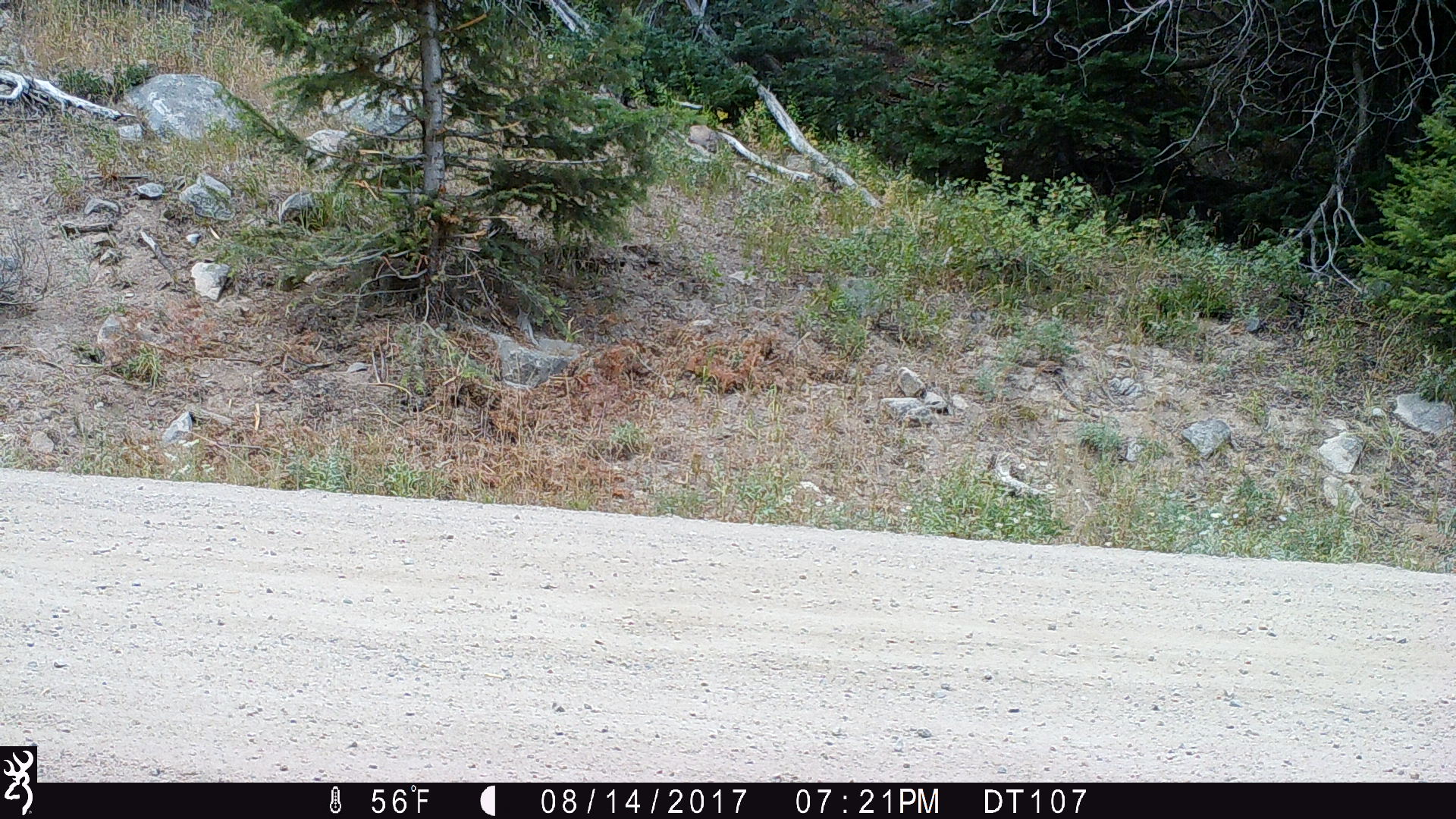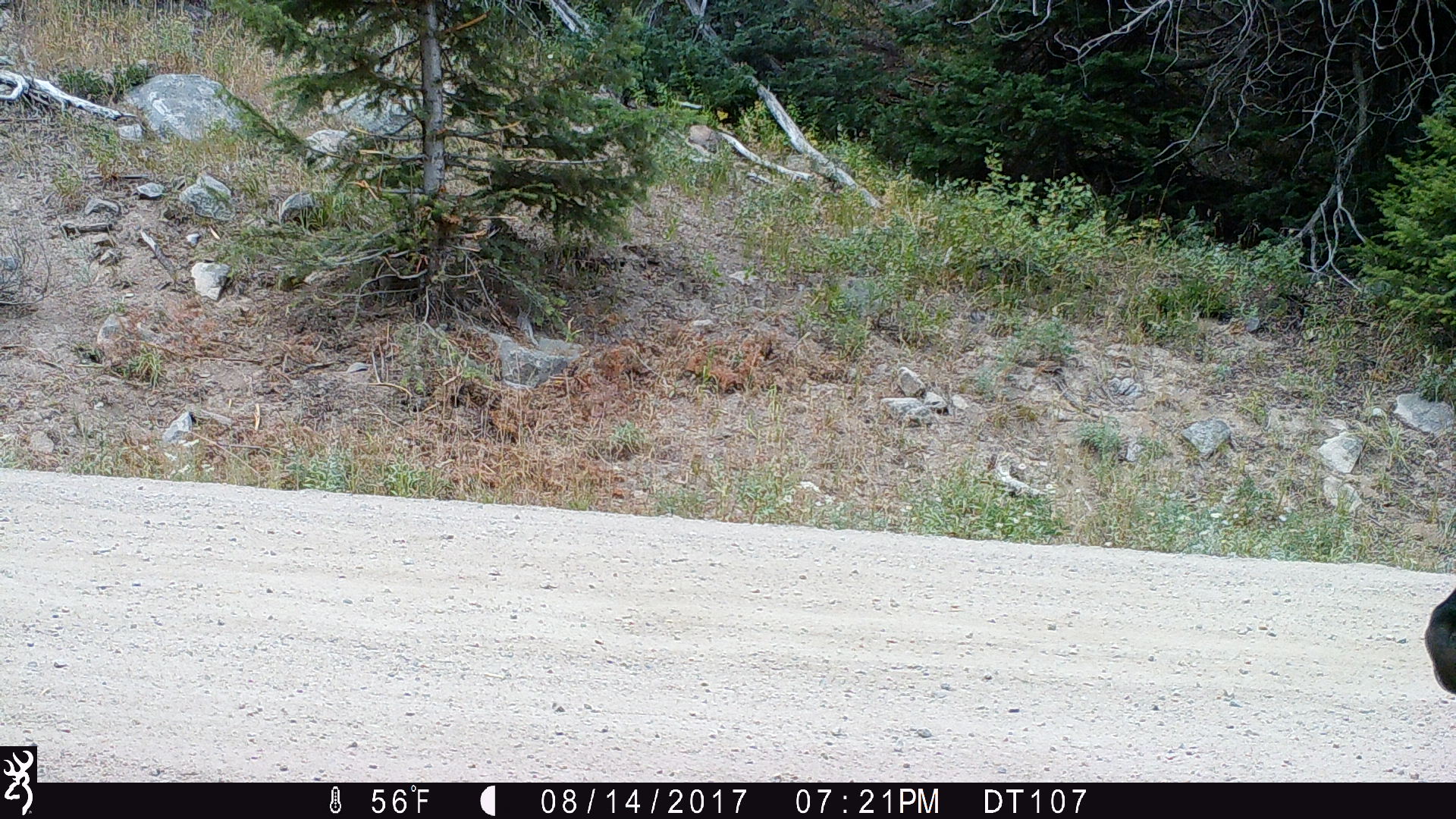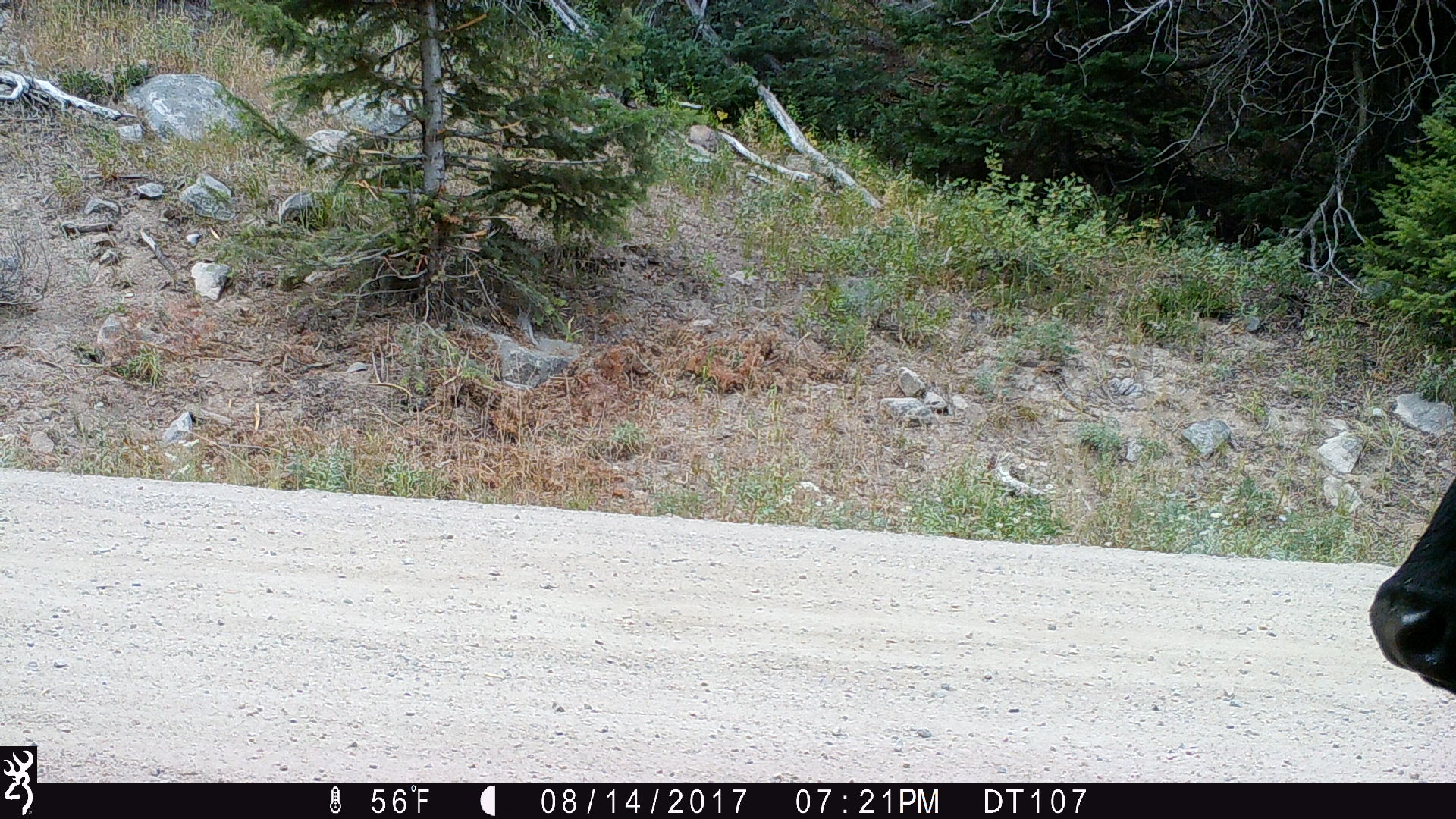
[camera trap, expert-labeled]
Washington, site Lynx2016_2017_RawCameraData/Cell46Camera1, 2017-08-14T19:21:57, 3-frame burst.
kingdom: Animalia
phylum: Chordata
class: Mammalia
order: Artiodactyla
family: Bovidae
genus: Bos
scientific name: Bos taurus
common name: domestic cattle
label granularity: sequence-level